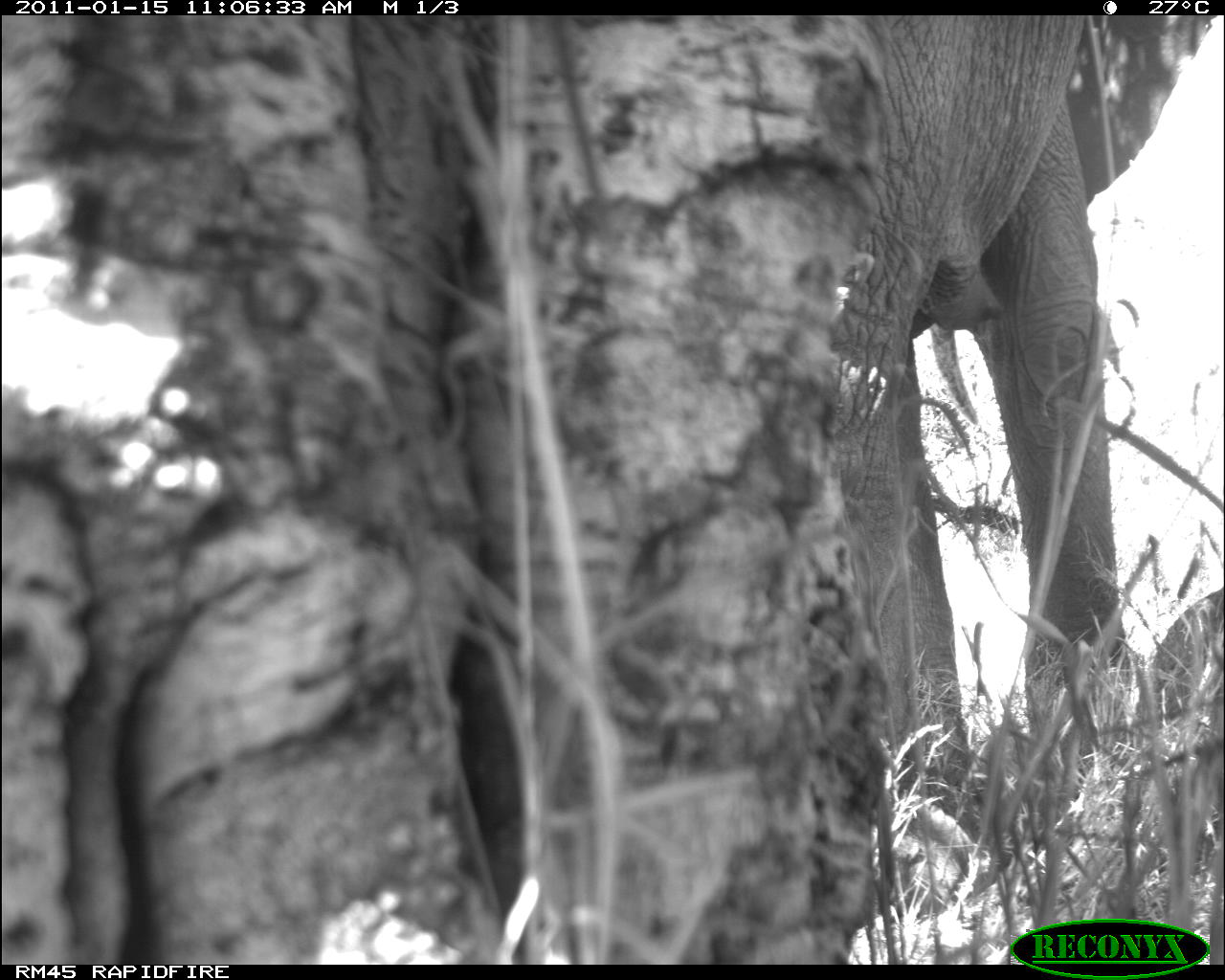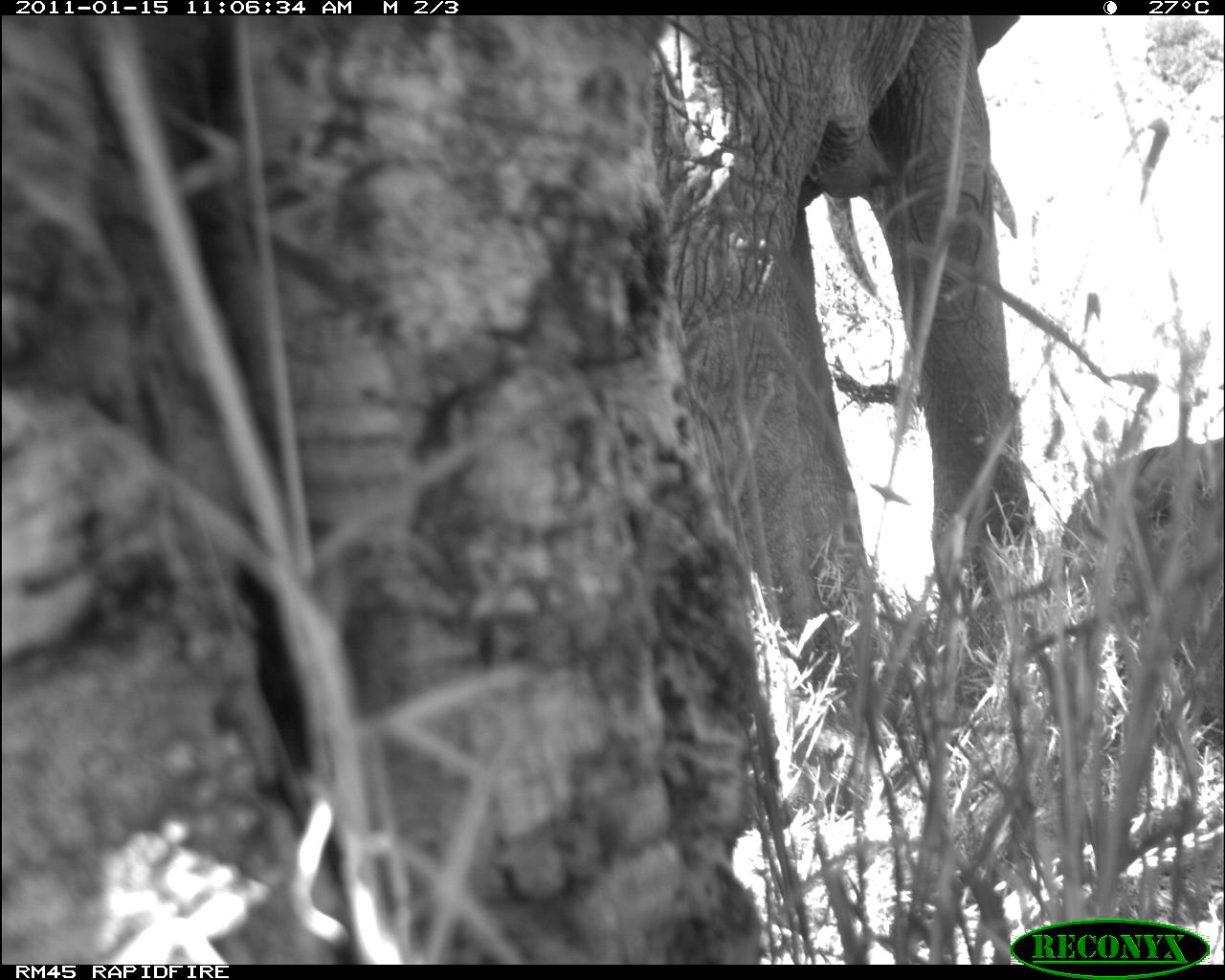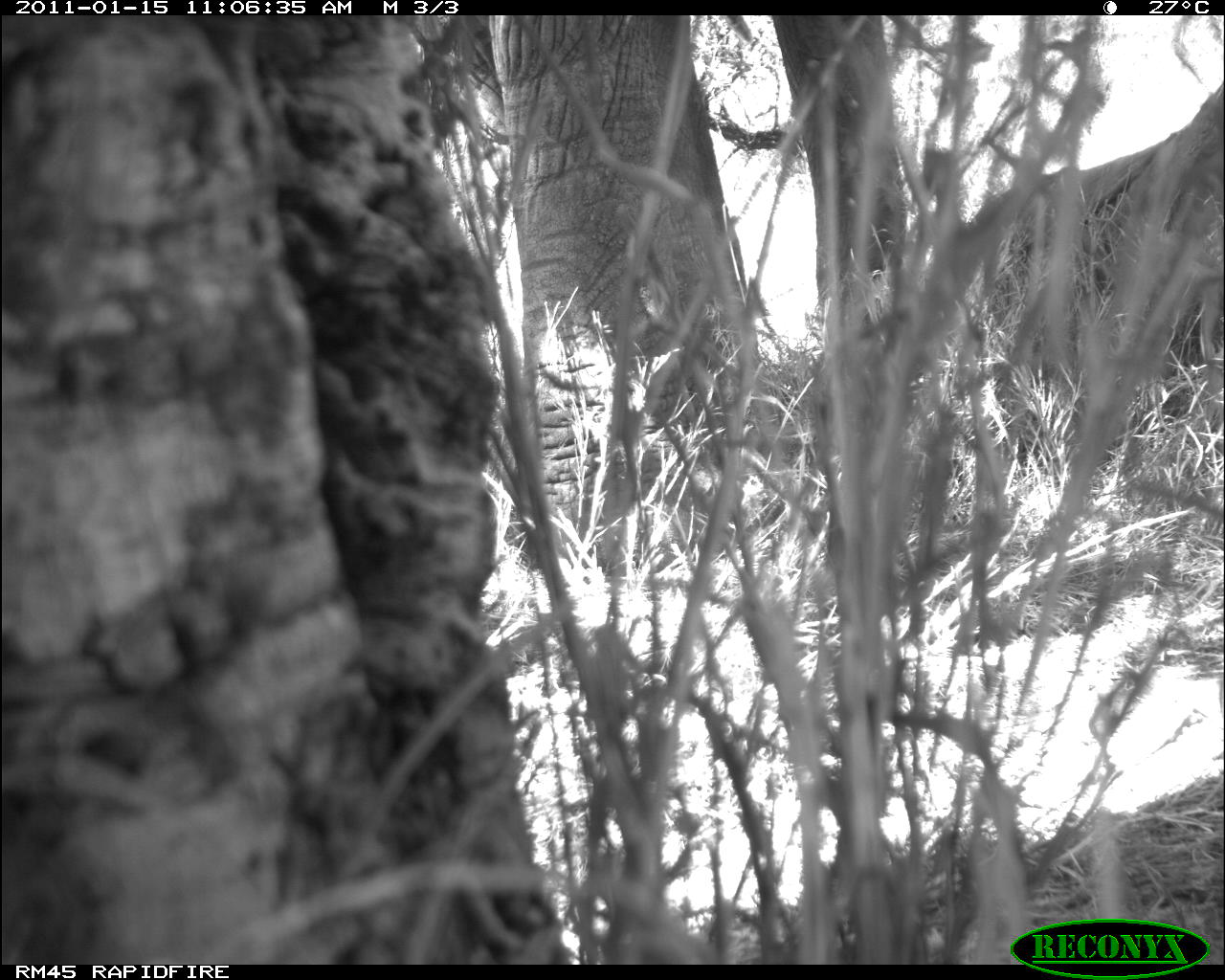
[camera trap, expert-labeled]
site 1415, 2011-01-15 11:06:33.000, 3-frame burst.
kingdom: Animalia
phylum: Chordata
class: Mammalia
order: Proboscidea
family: Elephantidae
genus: Loxodonta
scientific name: Loxodonta africana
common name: african bush elephant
Loxodonta africana (african bush elephant), count 1.